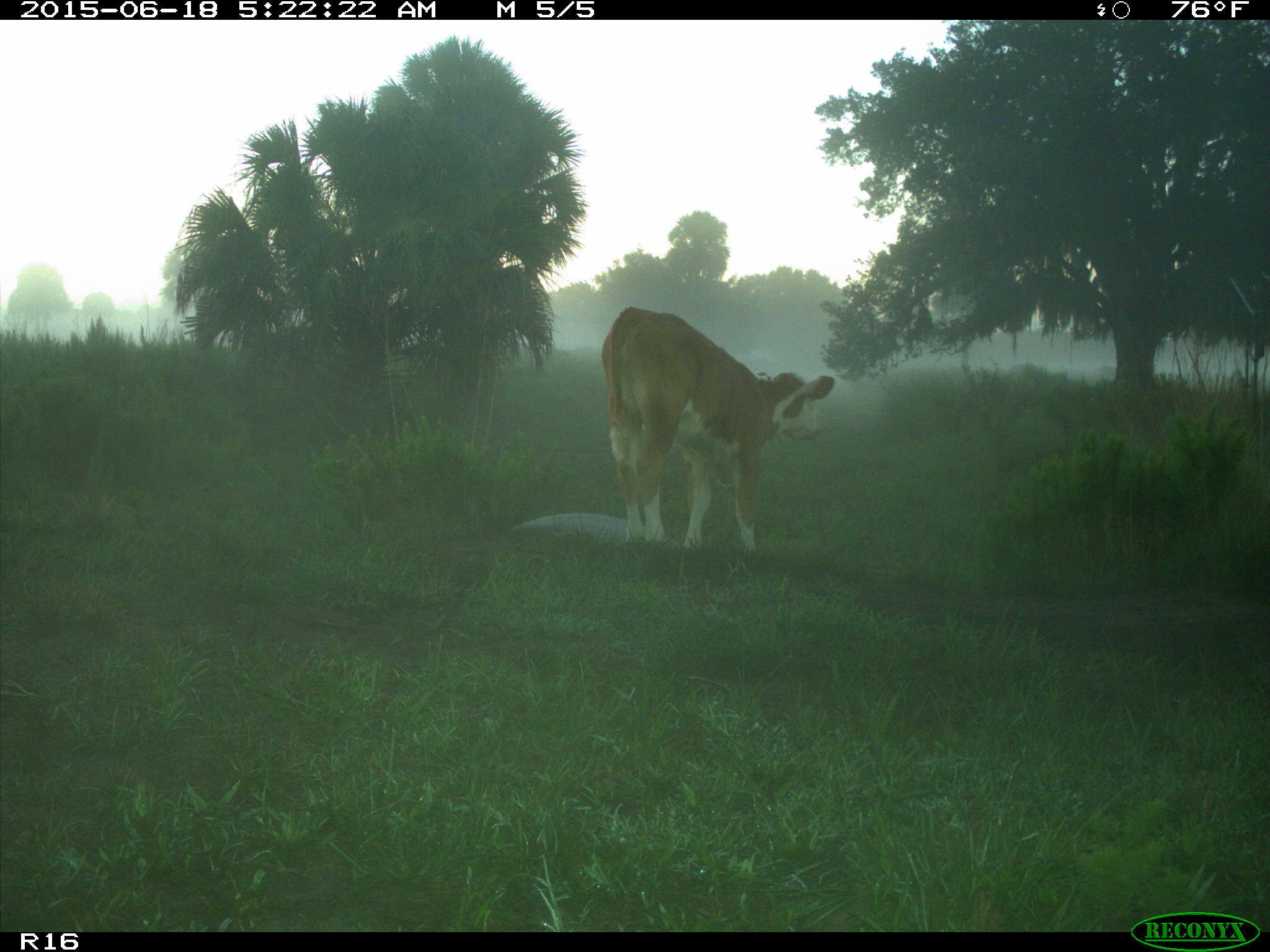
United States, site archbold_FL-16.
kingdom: Animalia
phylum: Chordata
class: Mammalia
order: Artiodactyla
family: Bovidae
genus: Bos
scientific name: Bos taurus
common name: domestic cow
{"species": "Bos taurus (domestic cow)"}